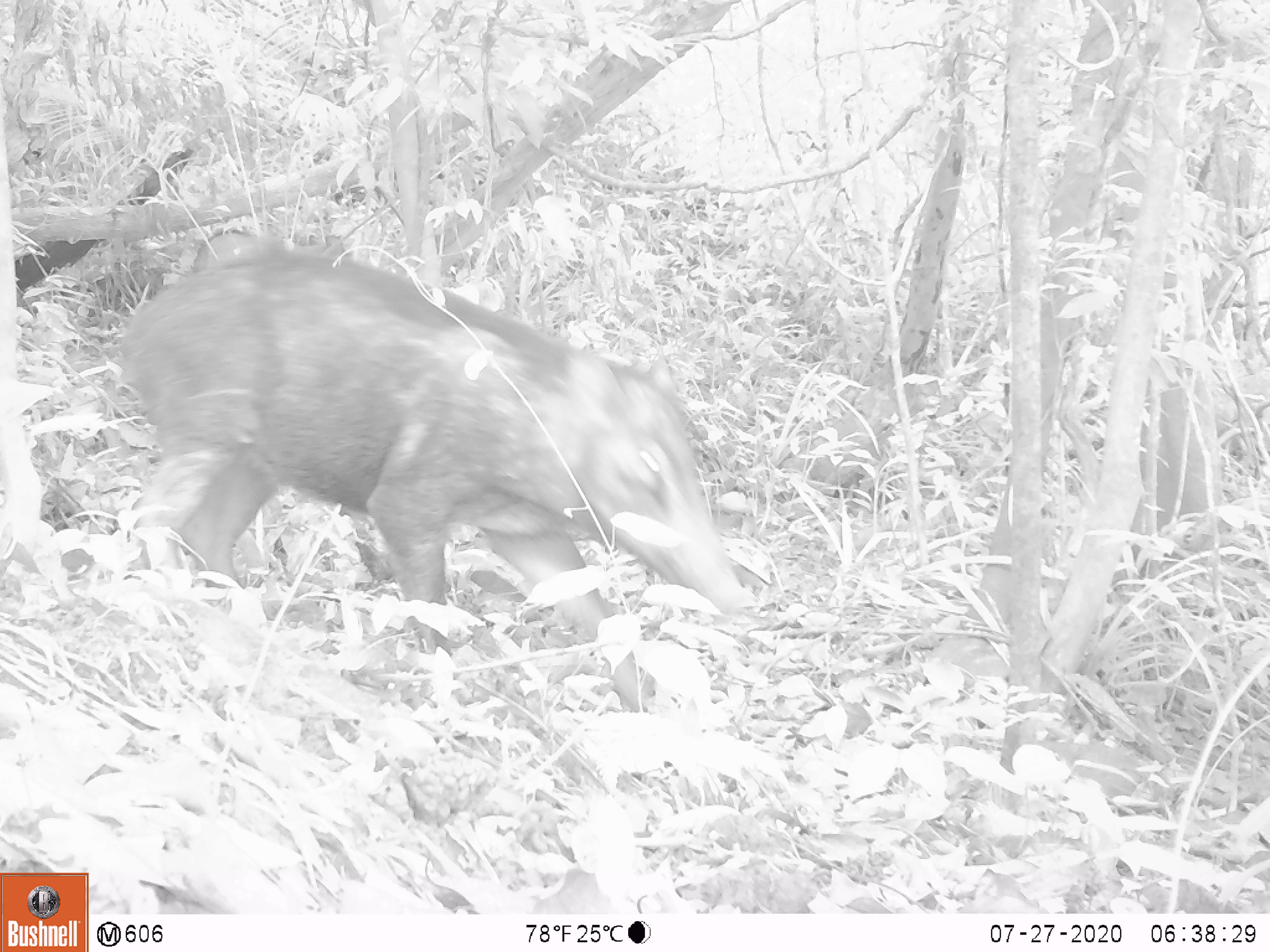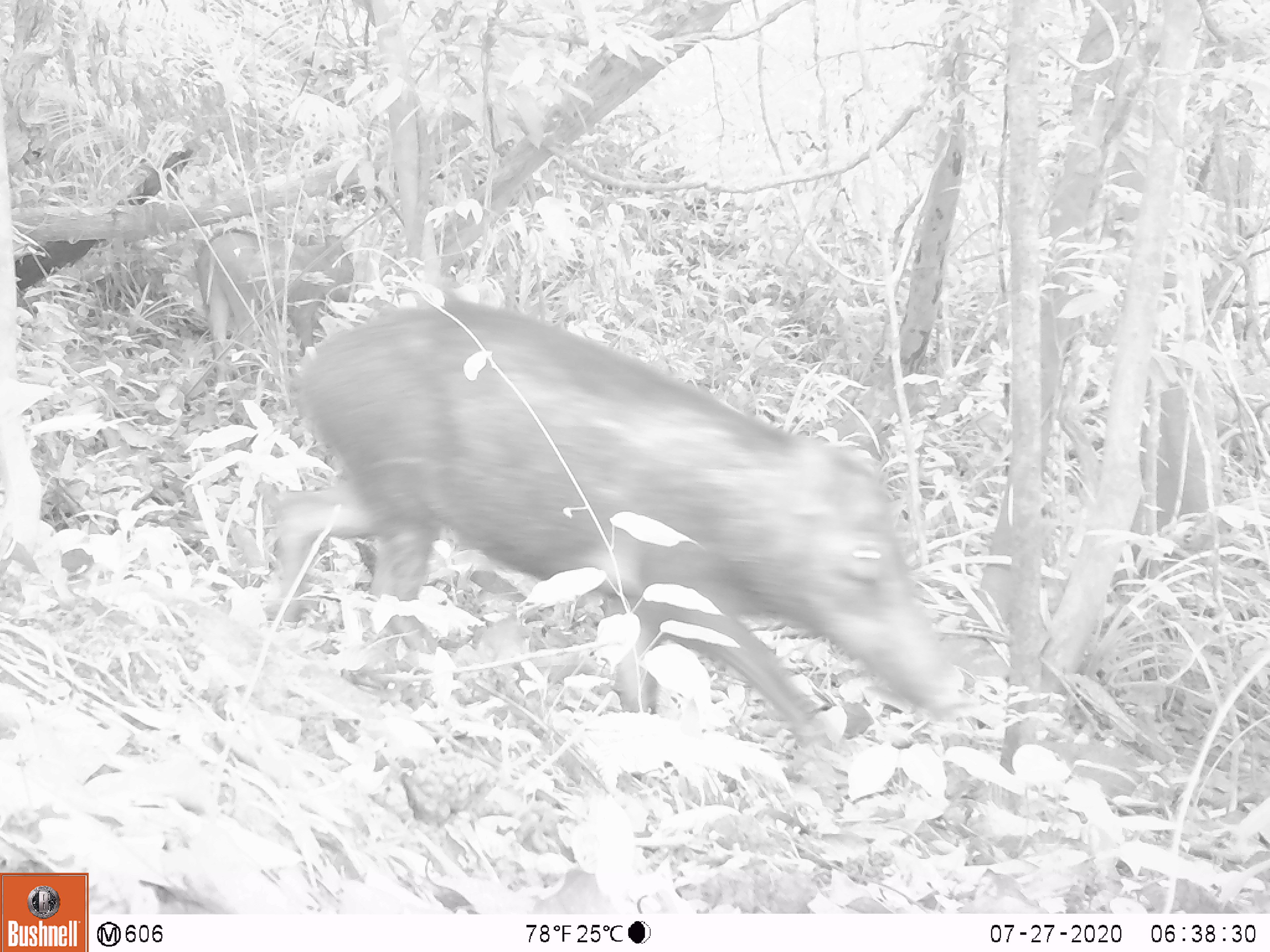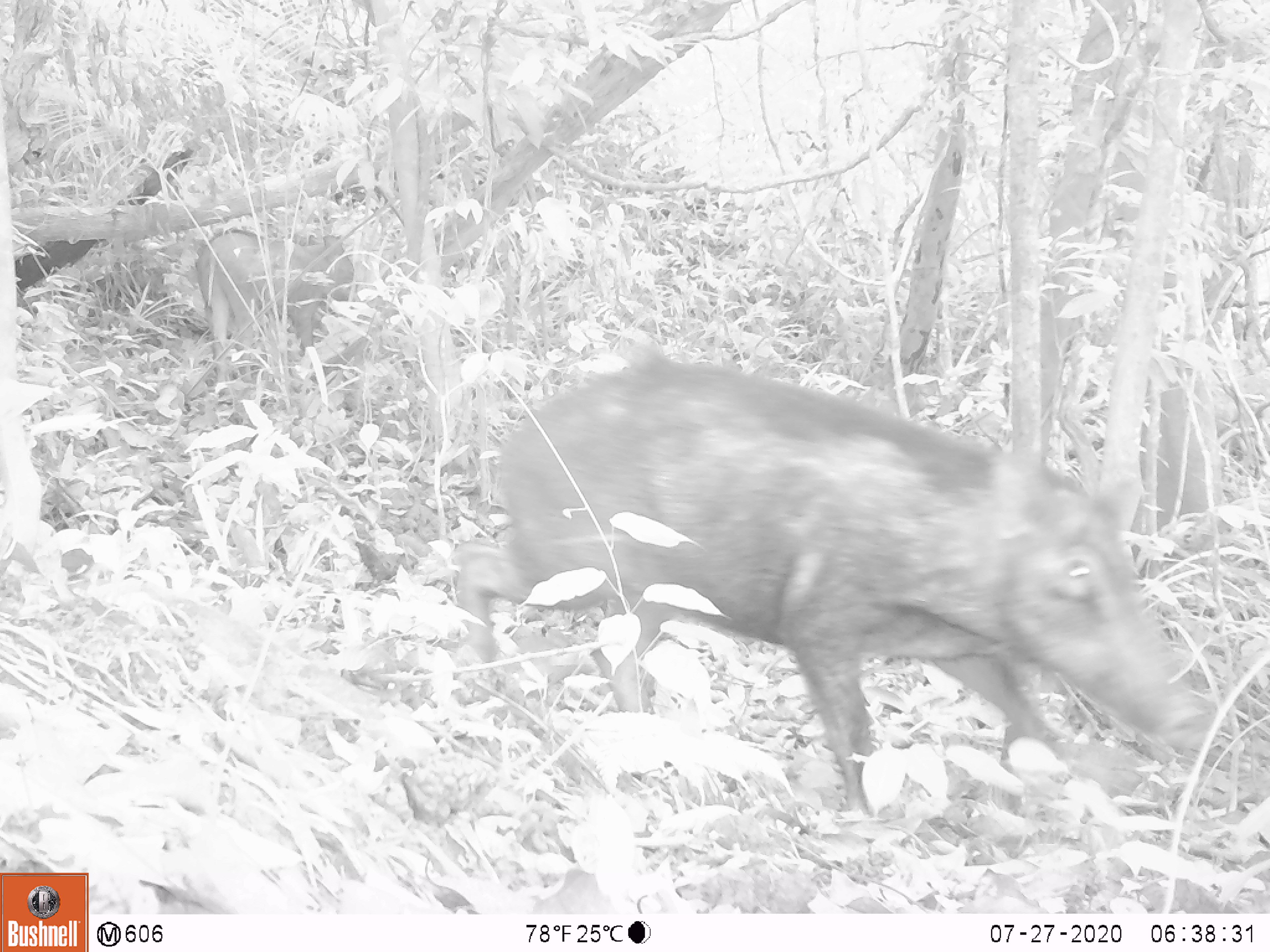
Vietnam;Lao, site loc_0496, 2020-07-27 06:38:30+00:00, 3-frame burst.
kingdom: Animalia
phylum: Chordata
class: Mammalia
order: Artiodactyla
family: Suidae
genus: Sus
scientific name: Sus scrofa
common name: eurasian wild pig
Eurasian wild pig (Sus scrofa). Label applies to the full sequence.